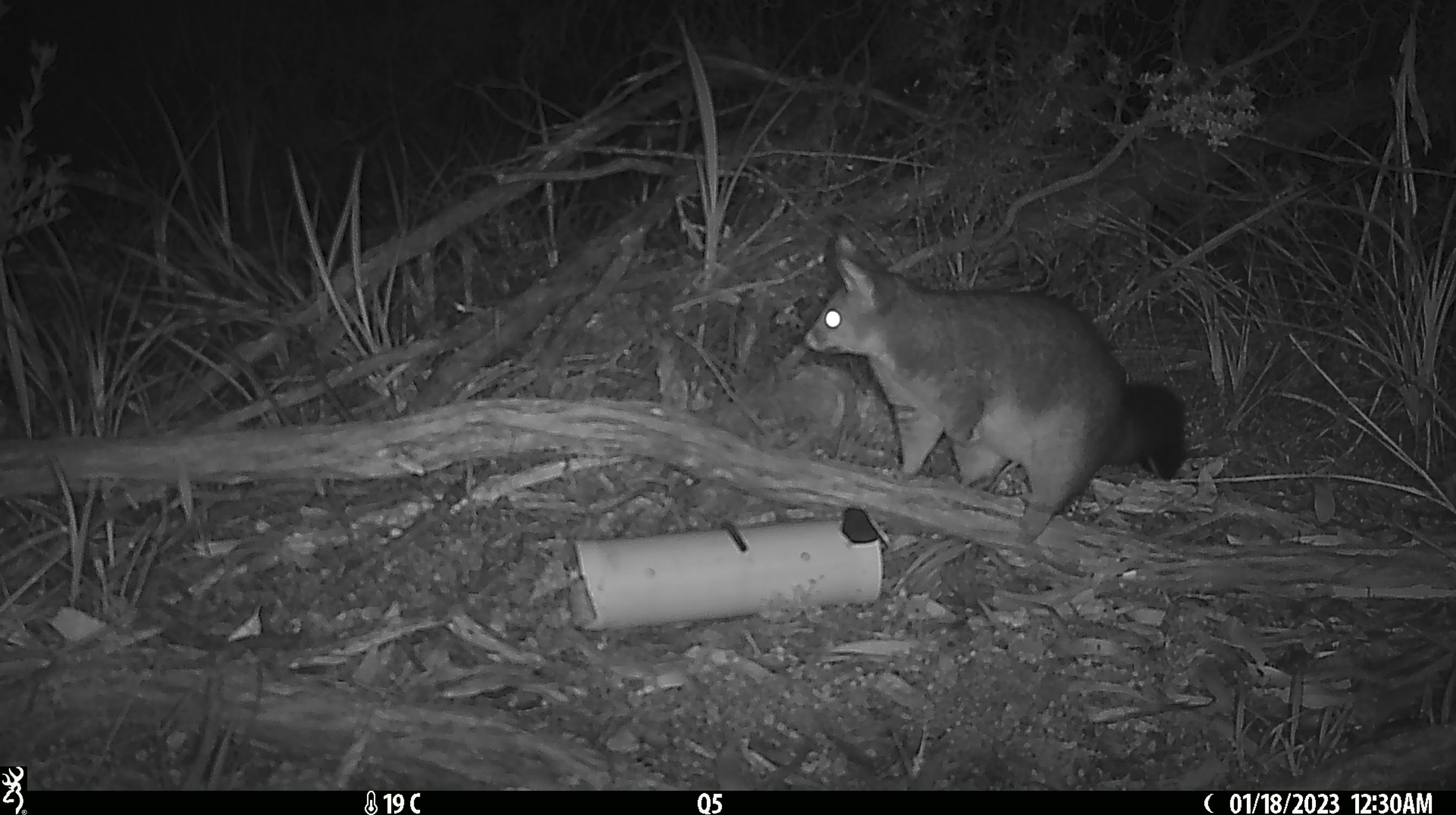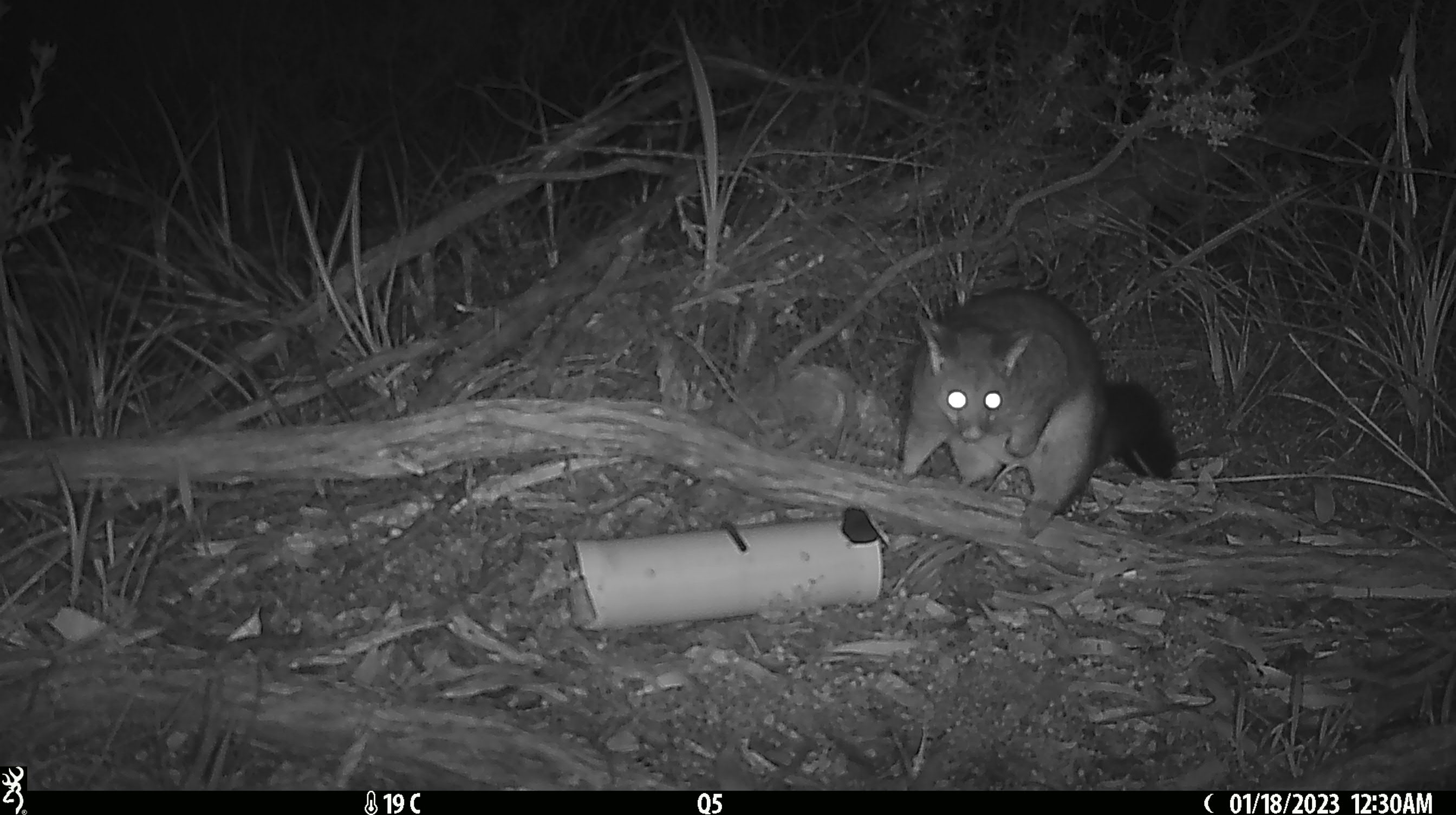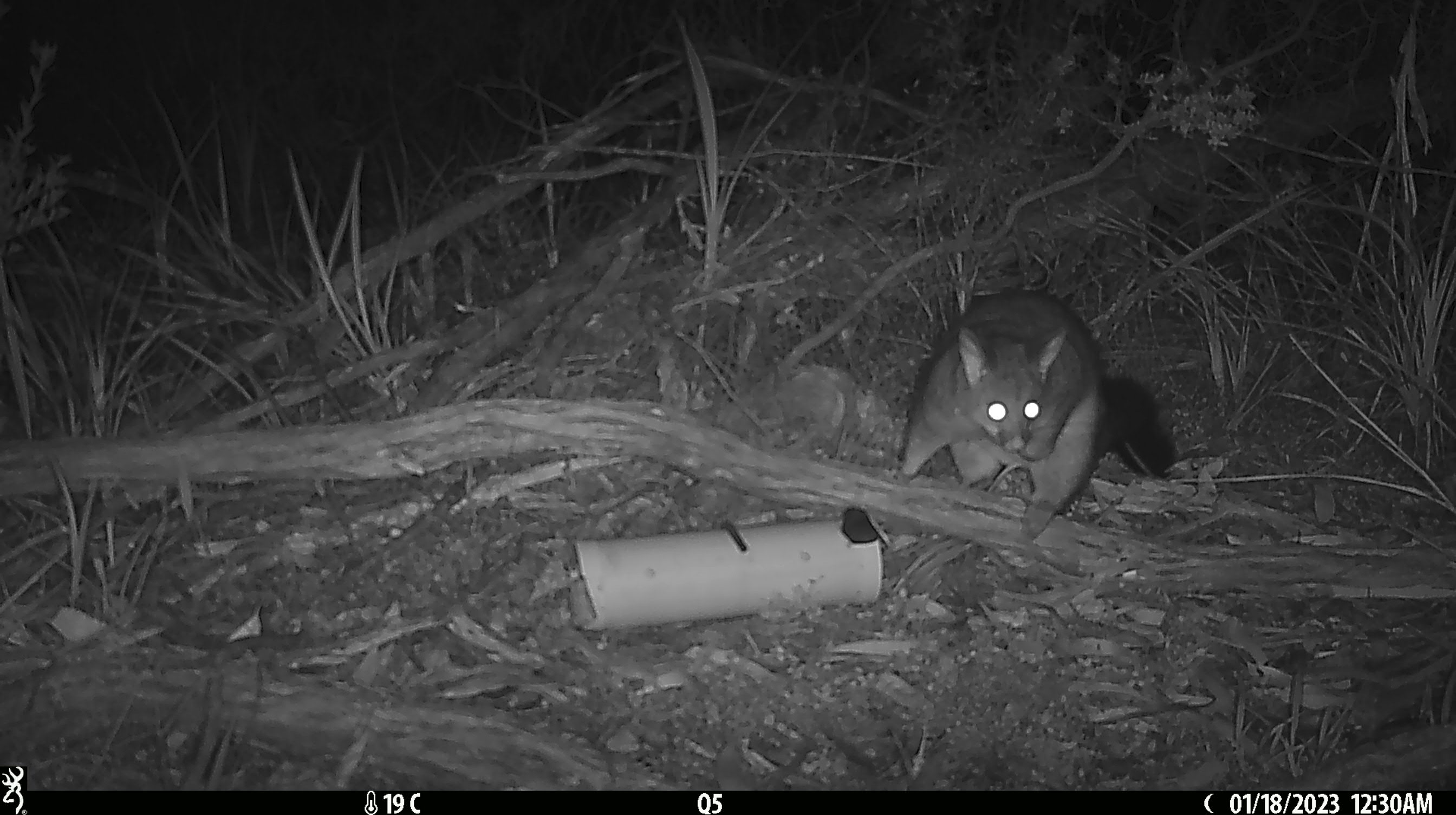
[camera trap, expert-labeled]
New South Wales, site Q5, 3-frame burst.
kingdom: Animalia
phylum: Chordata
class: Mammalia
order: Diprotodontia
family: Phalangeridae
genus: Trichosurus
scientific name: Trichosurus vulpecula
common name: common brushtail possum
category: possum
Possum (common brushtail possum) (Trichosurus vulpecula).